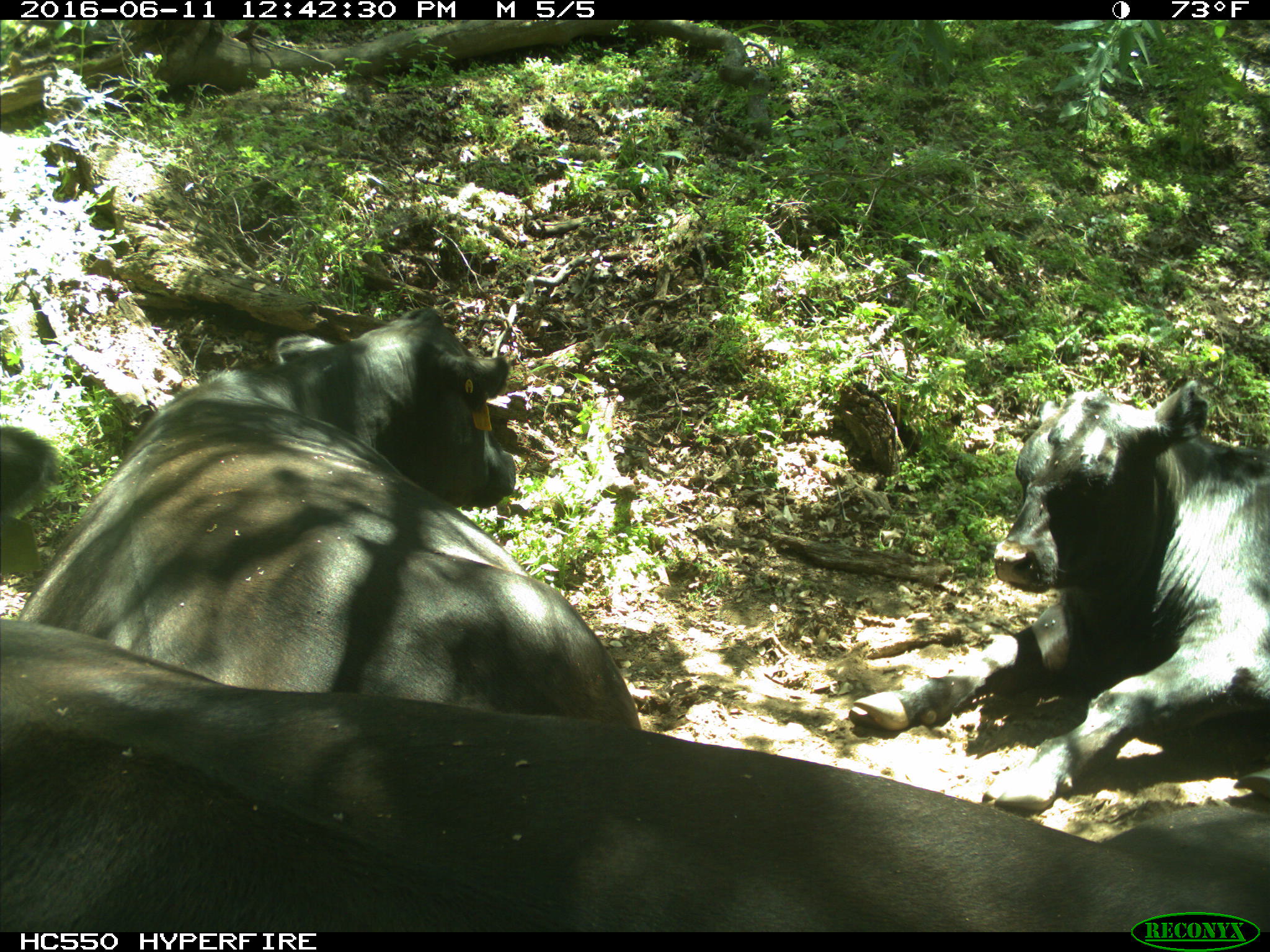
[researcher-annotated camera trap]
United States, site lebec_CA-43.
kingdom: Animalia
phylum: Chordata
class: Mammalia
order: Artiodactyla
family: Bovidae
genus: Bos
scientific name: Bos taurus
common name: domestic cow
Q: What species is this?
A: Bos taurus (domestic cow).